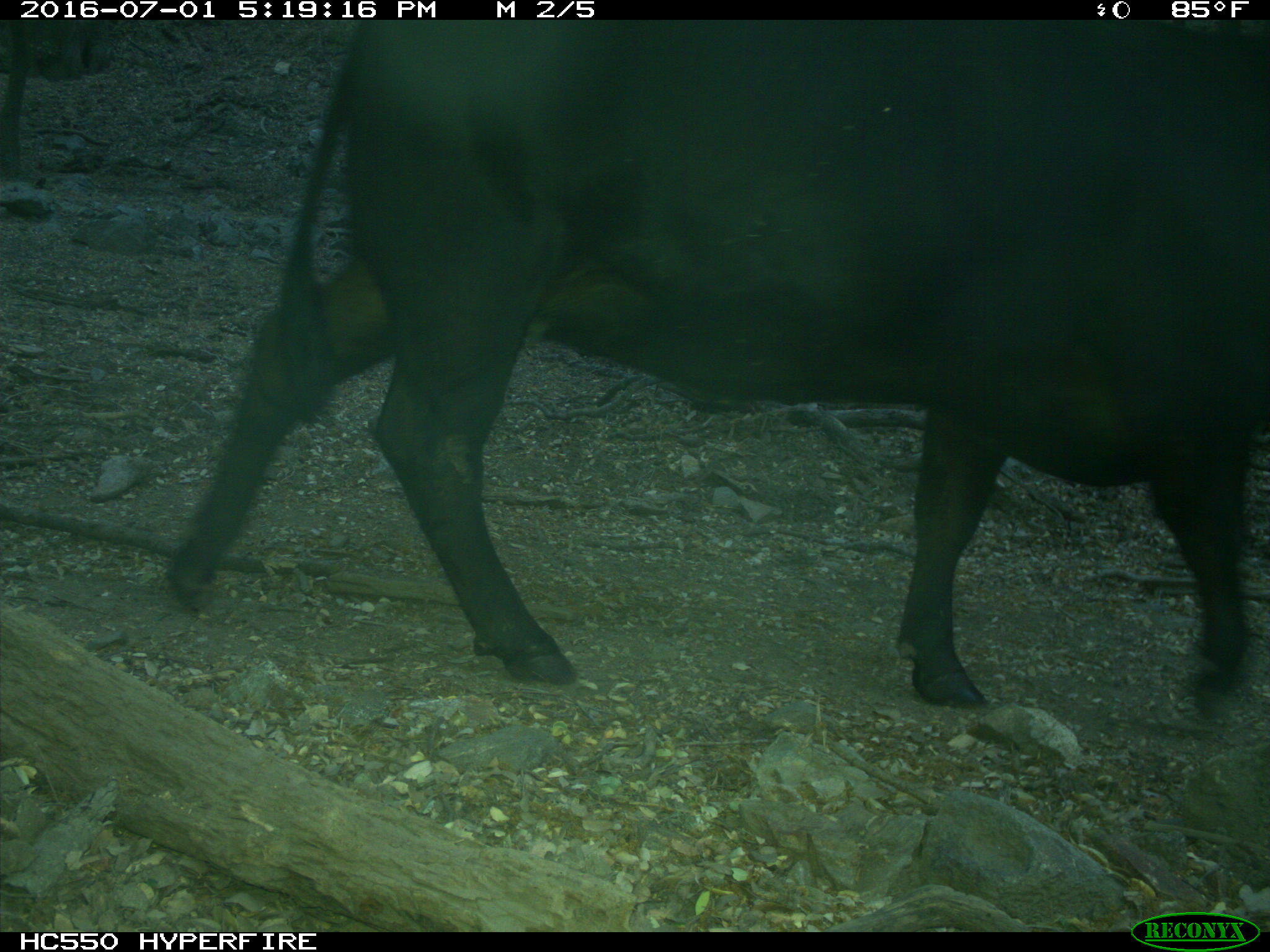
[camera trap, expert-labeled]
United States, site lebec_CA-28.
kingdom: Animalia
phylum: Chordata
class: Mammalia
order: Artiodactyla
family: Bovidae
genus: Bos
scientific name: Bos taurus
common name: domestic cow